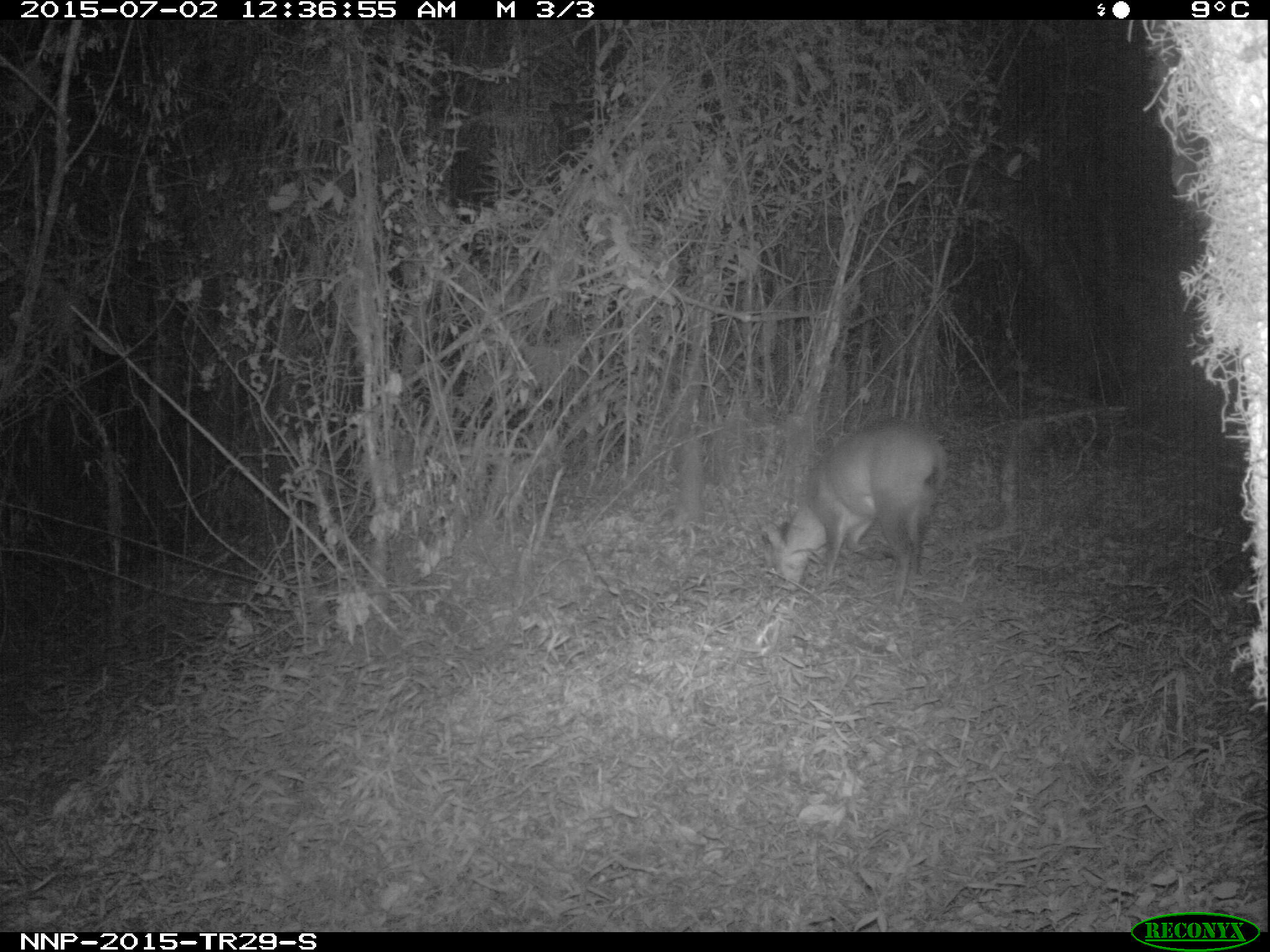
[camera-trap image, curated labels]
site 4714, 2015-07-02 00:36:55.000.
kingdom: Animalia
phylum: Chordata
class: Mammalia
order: Artiodactyla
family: Bovidae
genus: Cephalophus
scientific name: Cephalophus nigrifrons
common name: black-fronted duiker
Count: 1.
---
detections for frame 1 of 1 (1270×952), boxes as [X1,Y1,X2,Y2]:
cephalophus nigrifrons: [759,421,949,605]